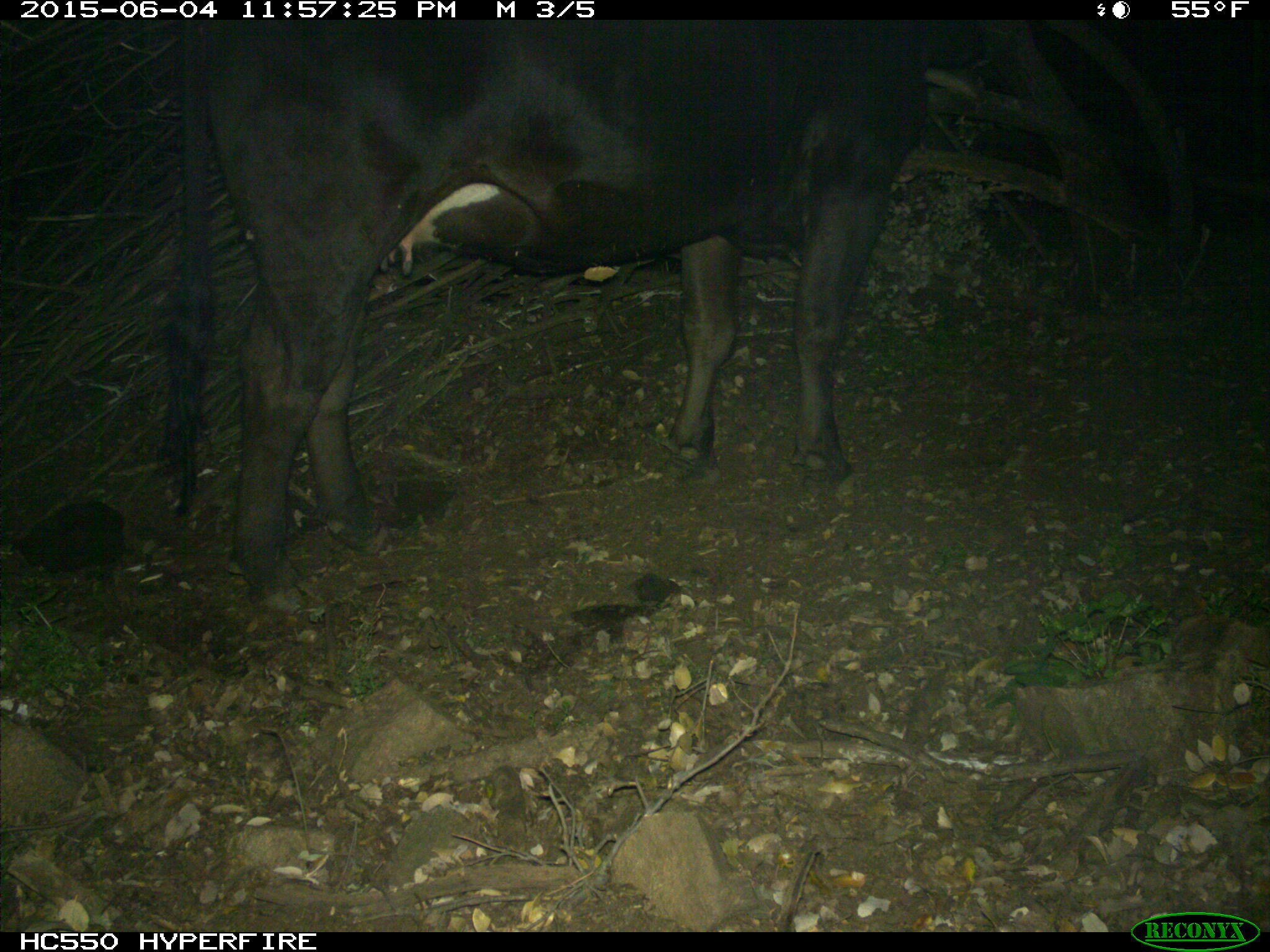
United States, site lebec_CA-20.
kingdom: Animalia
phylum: Chordata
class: Mammalia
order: Artiodactyla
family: Bovidae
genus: Bos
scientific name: Bos taurus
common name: domestic cow